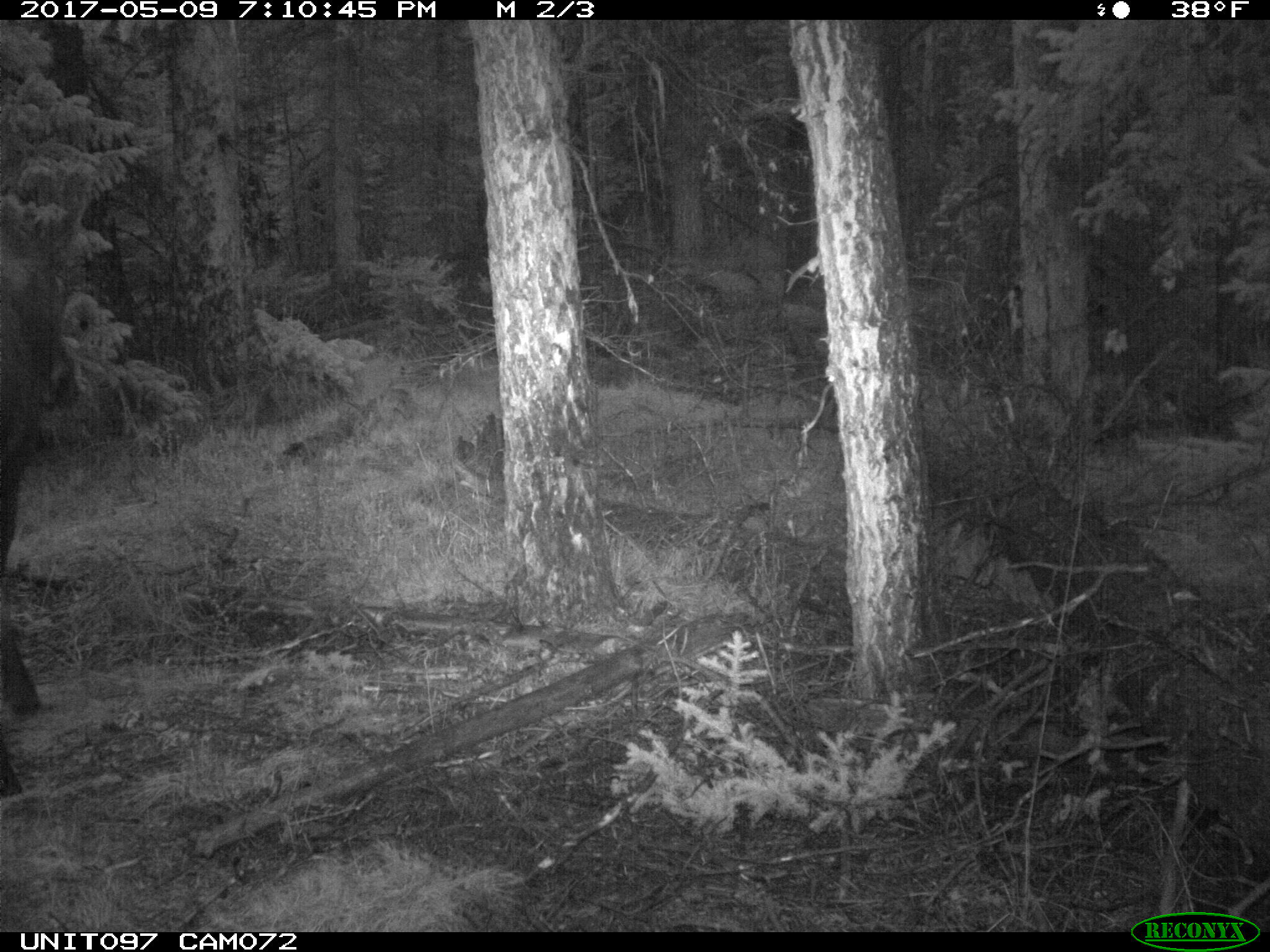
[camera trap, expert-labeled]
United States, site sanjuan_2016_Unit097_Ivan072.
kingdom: Animalia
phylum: Chordata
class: Mammalia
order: Artiodactyla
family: Cervidae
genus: Alces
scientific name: Alces alces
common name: moose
Alces alces (moose).